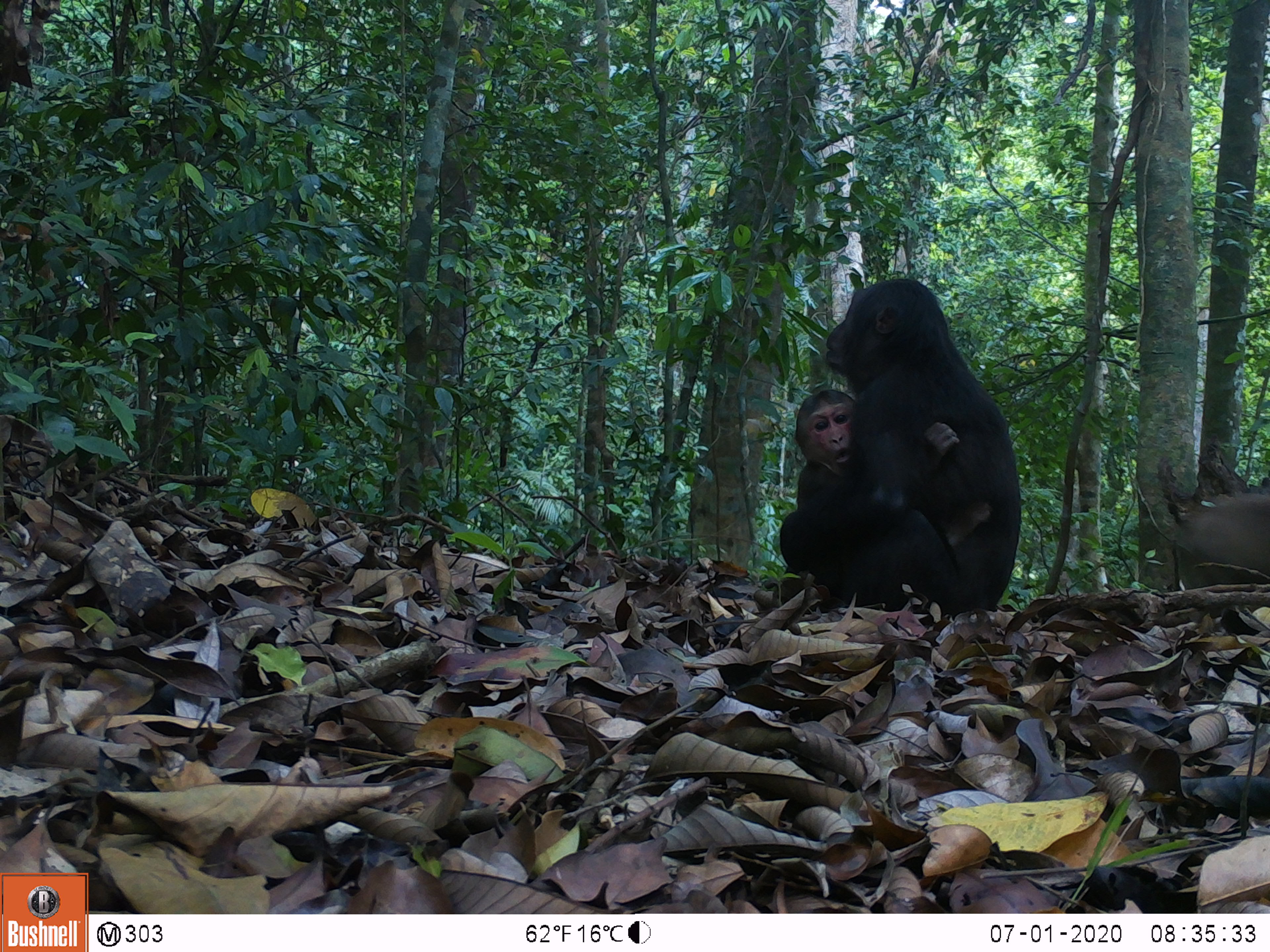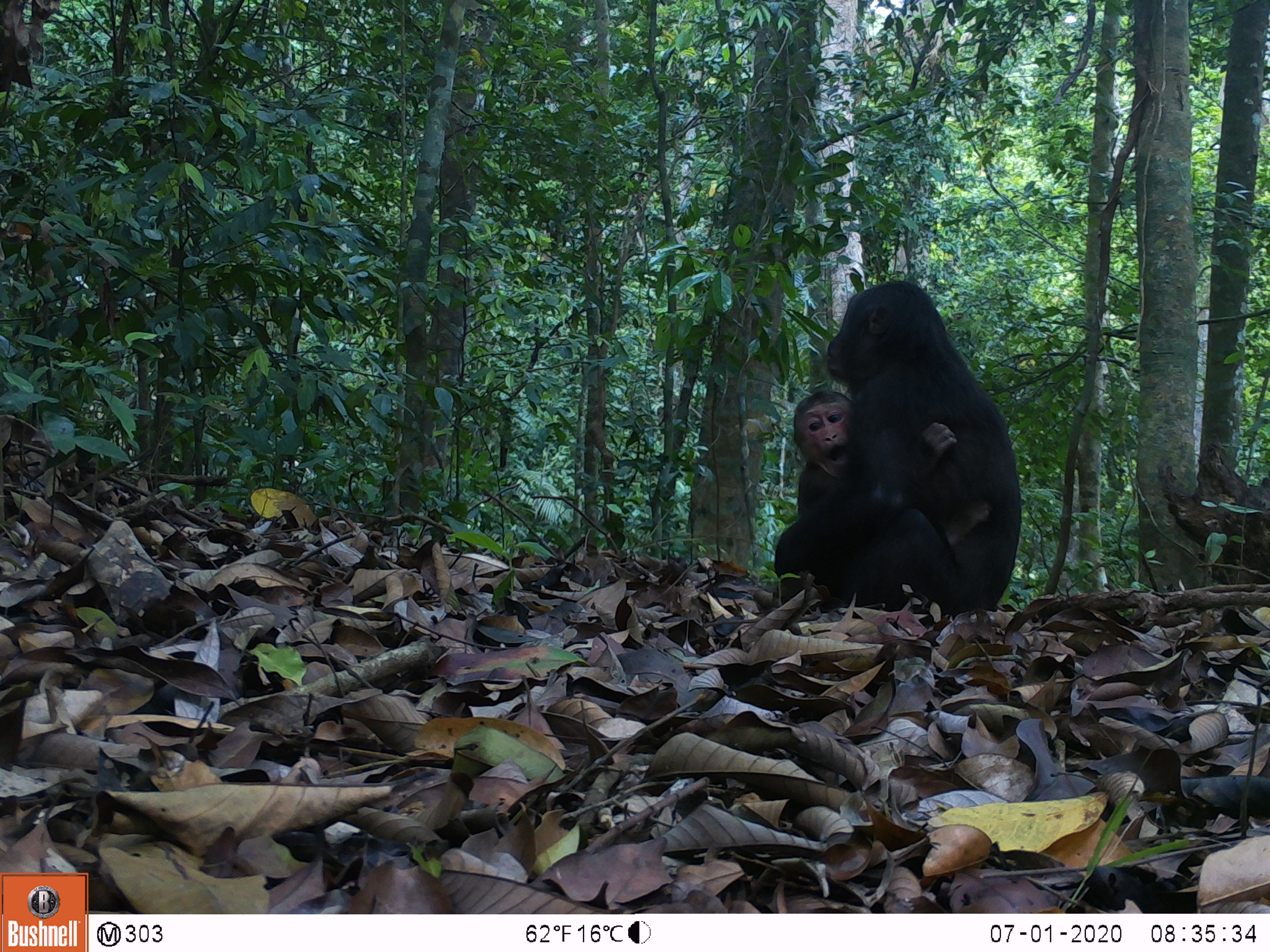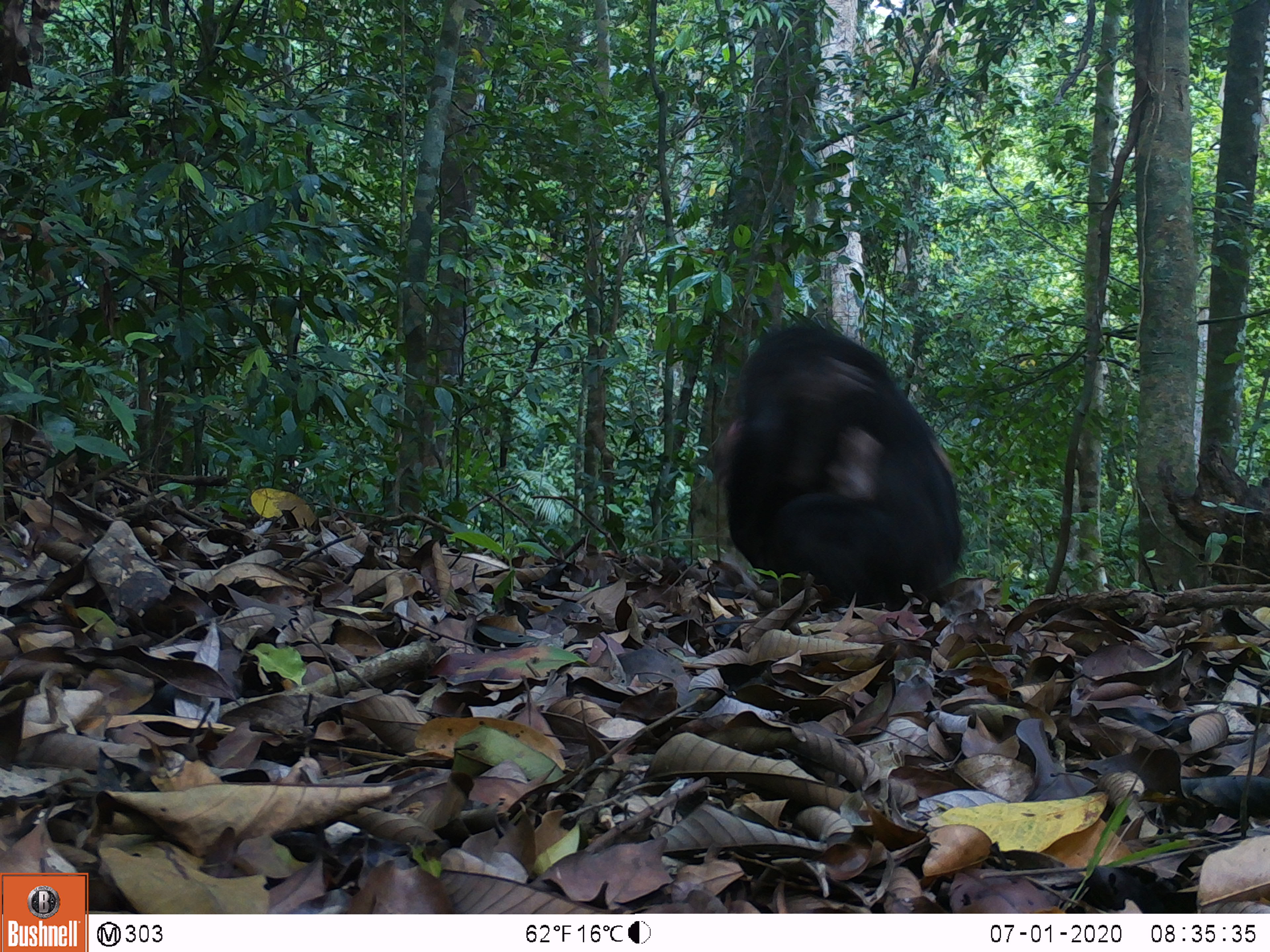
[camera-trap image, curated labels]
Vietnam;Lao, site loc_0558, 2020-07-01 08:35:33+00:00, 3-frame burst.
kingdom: Animalia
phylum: Chordata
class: Mammalia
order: Primates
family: Cercopithecidae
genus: Macaca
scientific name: Macaca arctoides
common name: stump-tailed macaque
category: stump tailed macaque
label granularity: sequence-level